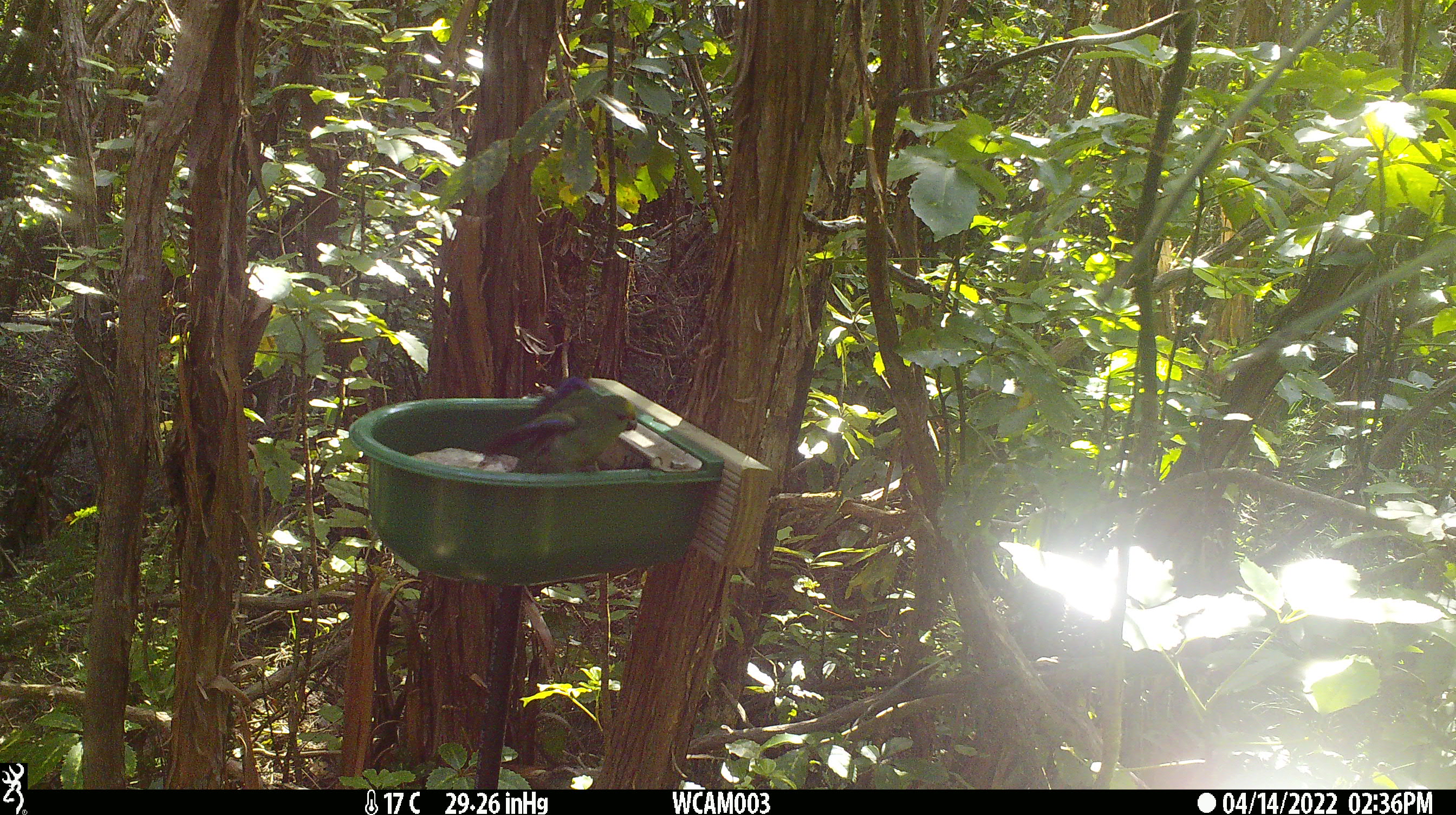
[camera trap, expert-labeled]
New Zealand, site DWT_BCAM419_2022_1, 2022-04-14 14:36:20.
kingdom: Animalia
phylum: Chordata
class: Aves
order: Psittaciformes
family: Psittaculidae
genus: Cyanoramphus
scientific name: Cyanoramphus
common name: parakeet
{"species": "parakeet (Cyanoramphus)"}